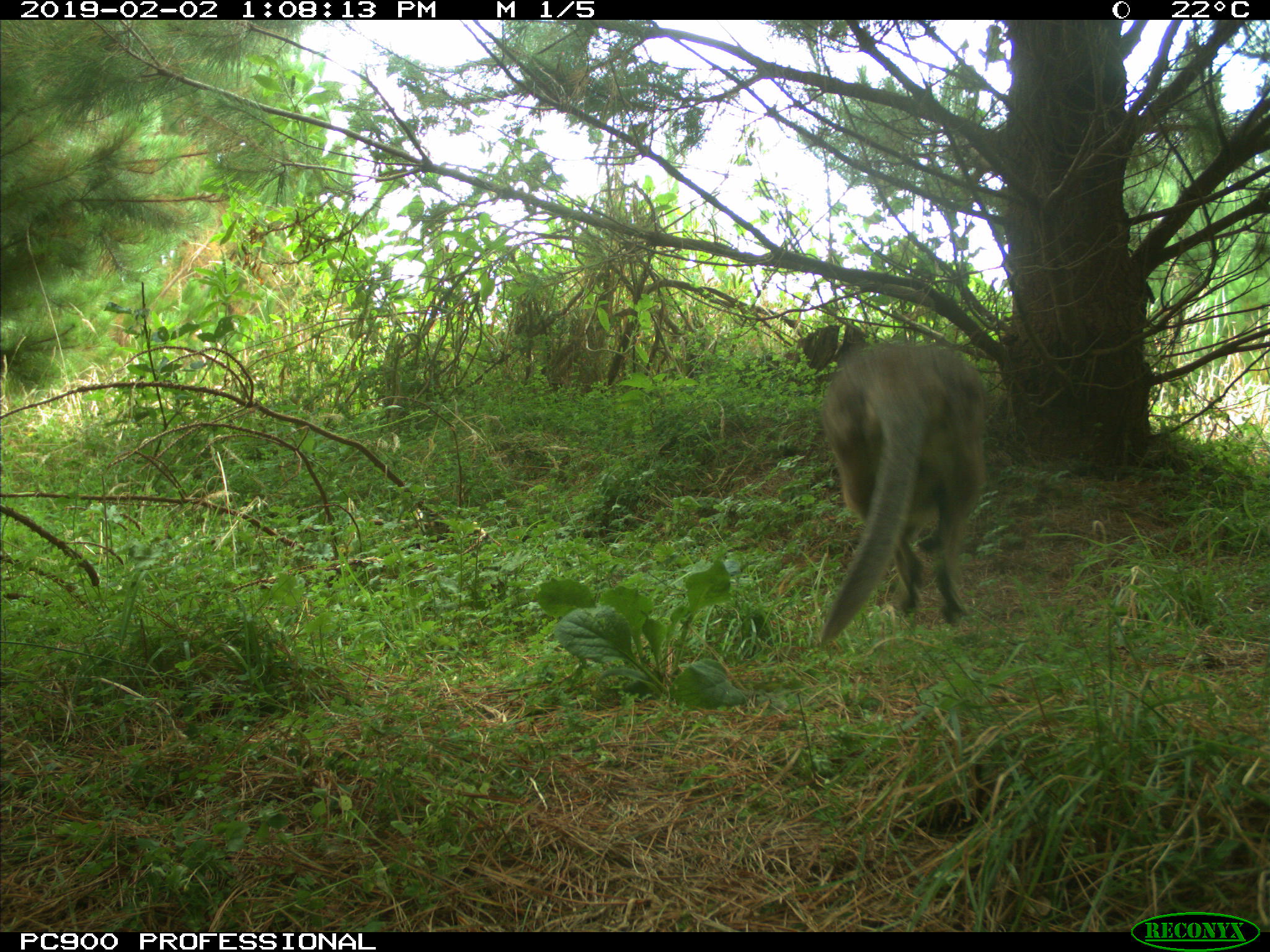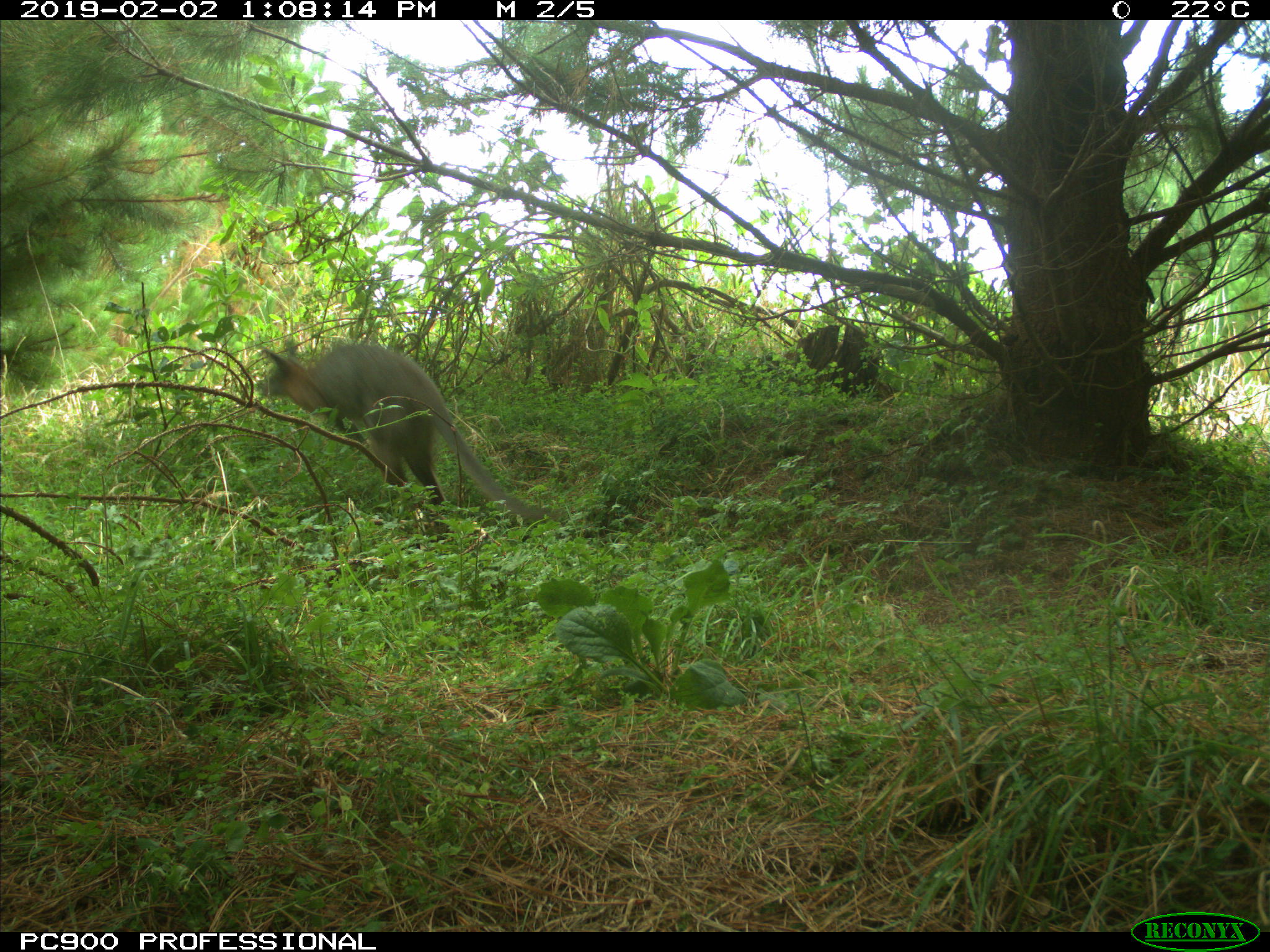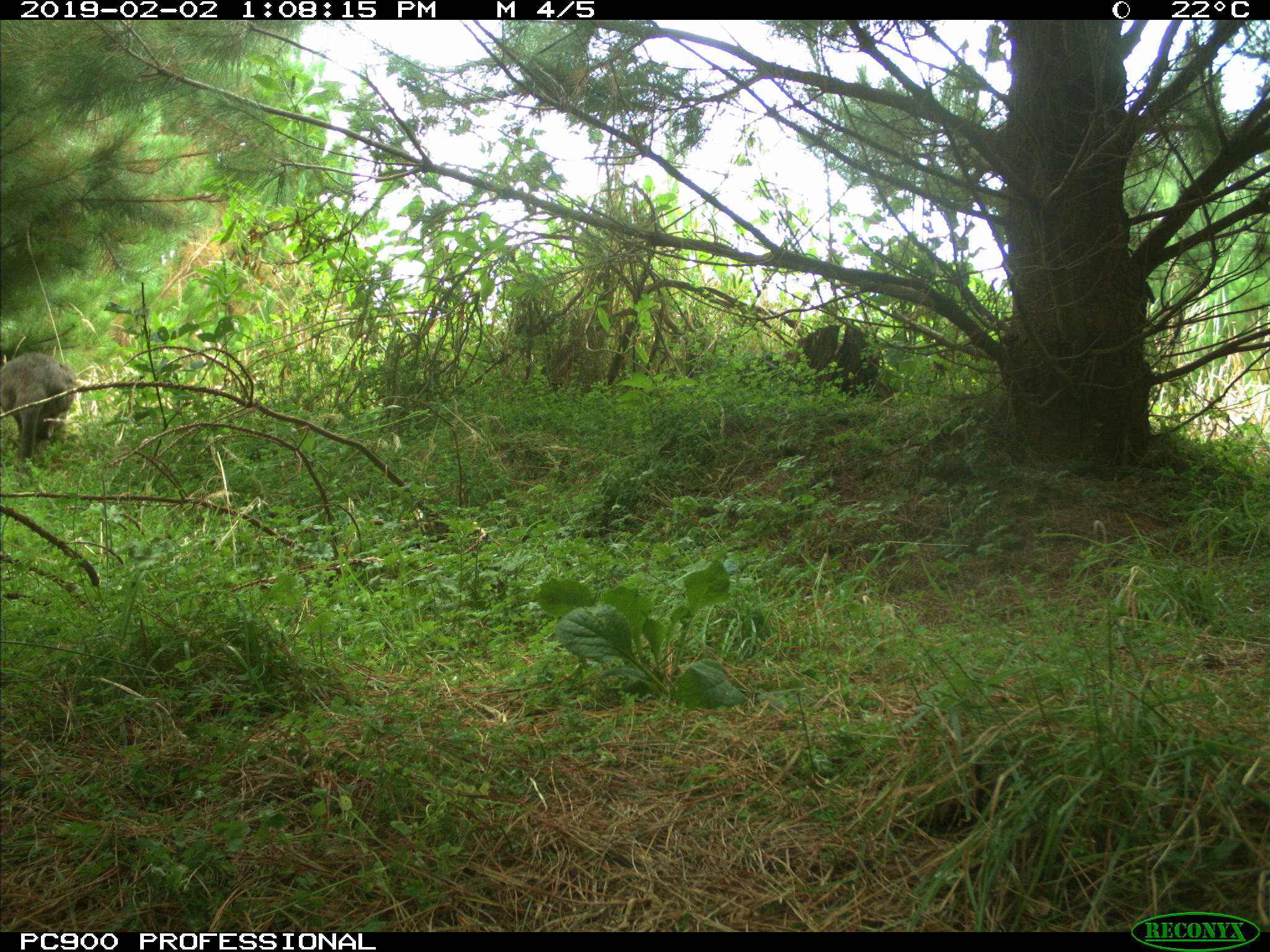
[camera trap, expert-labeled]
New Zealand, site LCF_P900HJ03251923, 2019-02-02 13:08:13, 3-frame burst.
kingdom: Animalia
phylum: Chordata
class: Mammalia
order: Diprotodontia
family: Macropodidae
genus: Notamacropus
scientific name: Notamacropus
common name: wallaby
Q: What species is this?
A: Wallaby (Notamacropus).